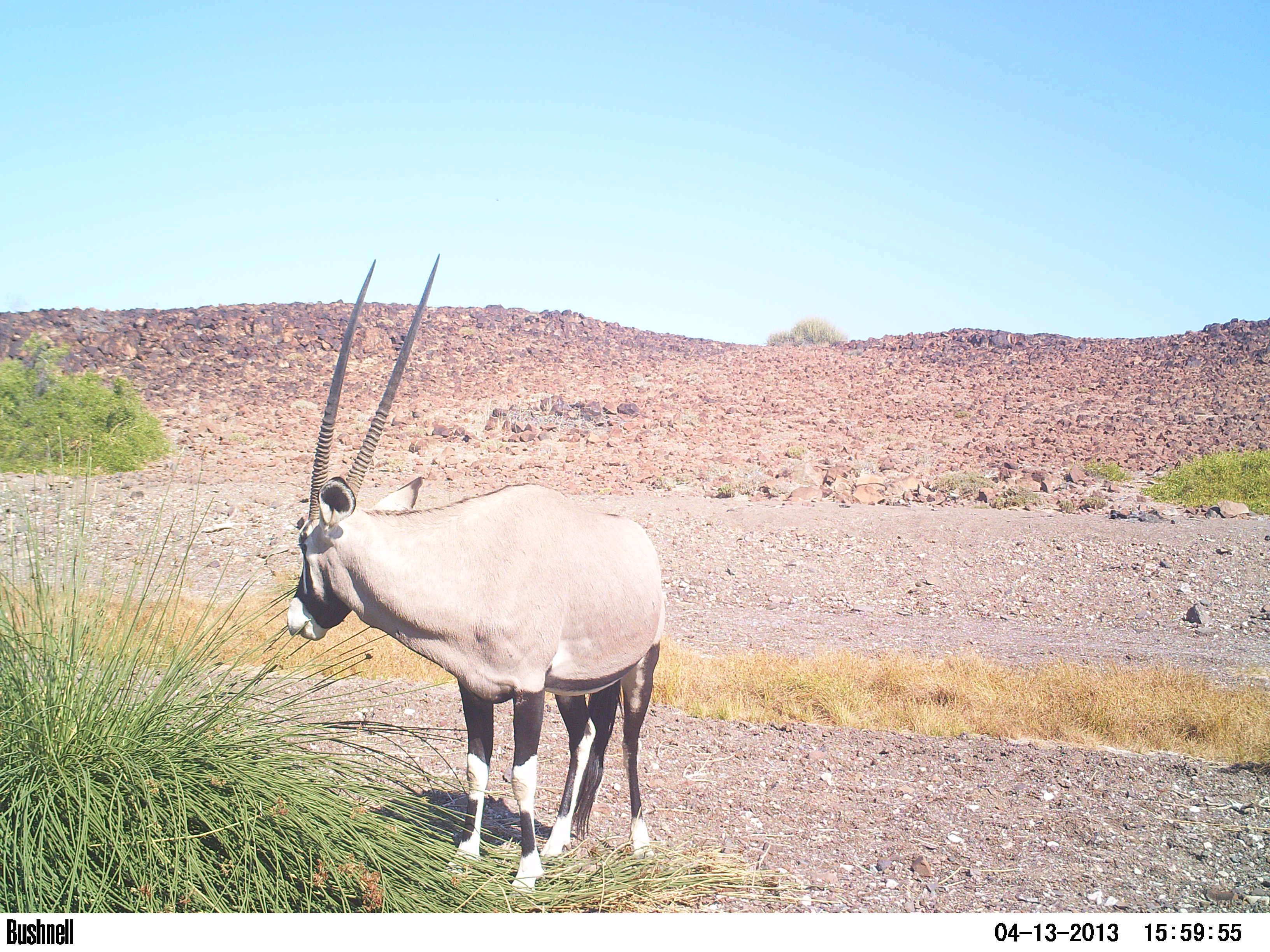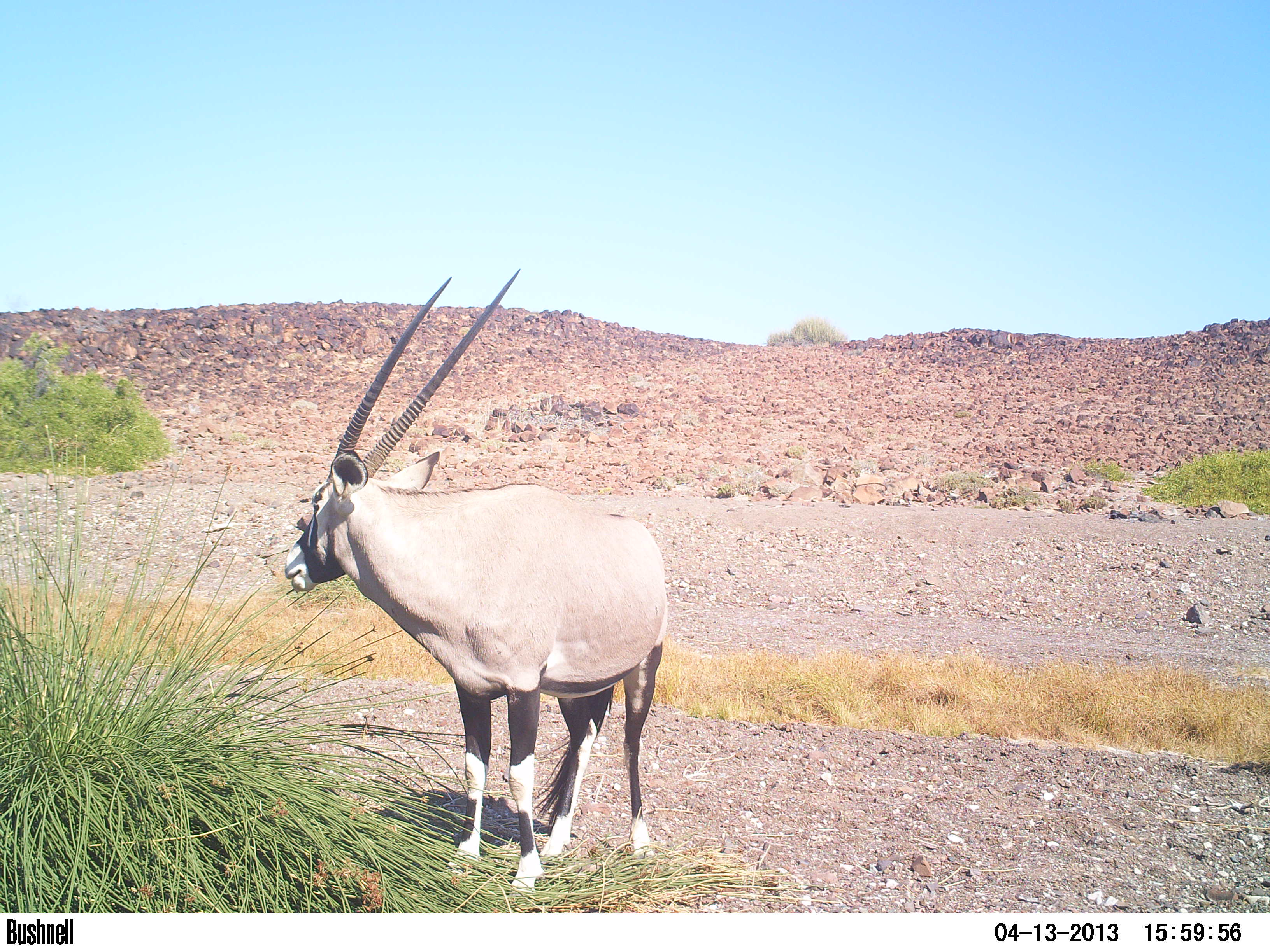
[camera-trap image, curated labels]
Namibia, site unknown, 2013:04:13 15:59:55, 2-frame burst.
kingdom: Animalia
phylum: Chordata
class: Mammalia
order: Artiodactyla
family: Bovidae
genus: Oryx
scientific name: Oryx gazella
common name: gemsbok